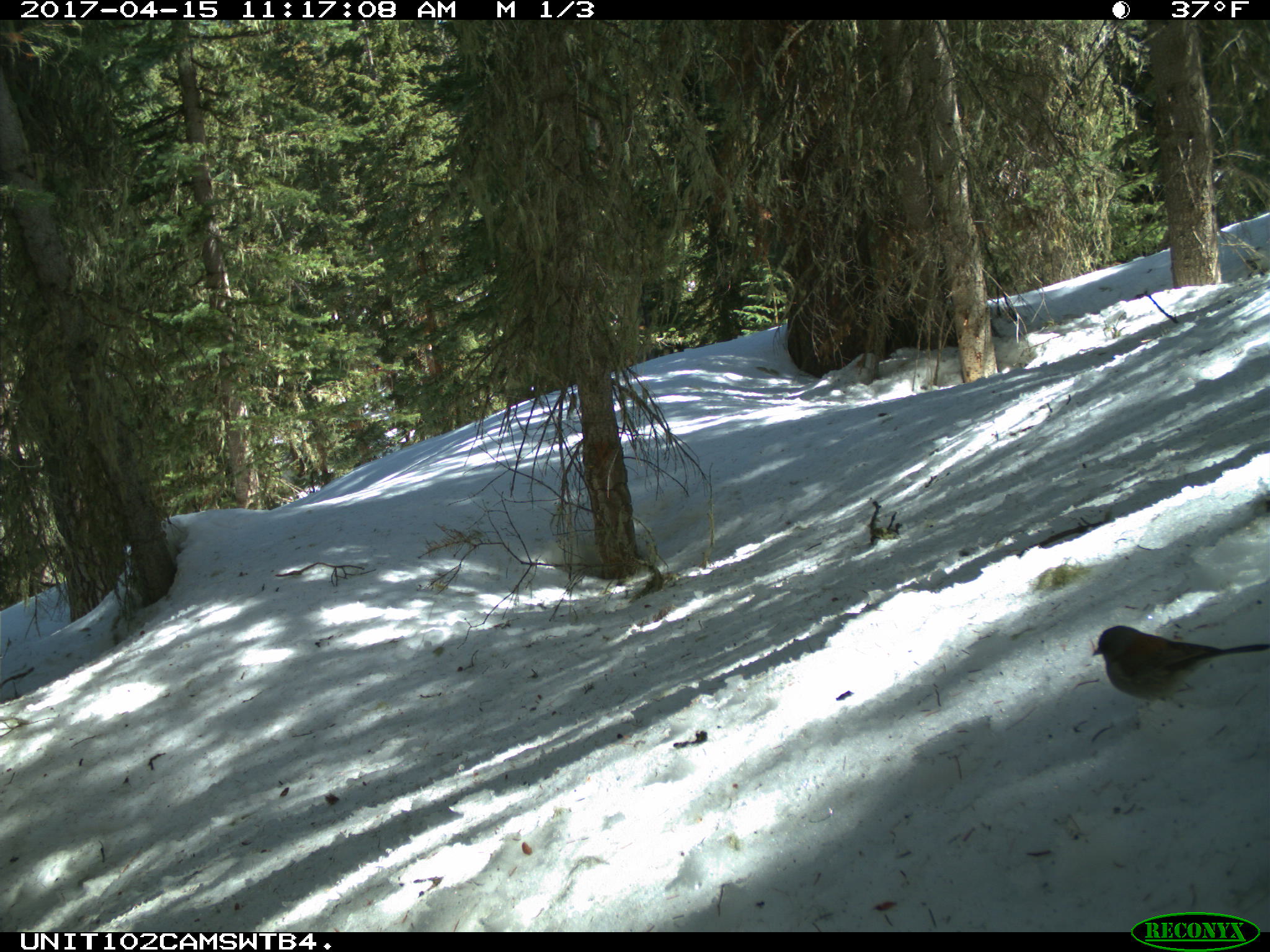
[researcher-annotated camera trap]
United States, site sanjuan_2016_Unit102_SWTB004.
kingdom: Animalia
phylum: Chordata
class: Aves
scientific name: Aves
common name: birds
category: unidentified bird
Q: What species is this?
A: Unidentified bird (birds) (Aves).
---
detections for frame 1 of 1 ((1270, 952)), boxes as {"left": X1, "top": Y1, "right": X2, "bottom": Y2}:
animal: {"left": 1093, "top": 626, "right": 1270, "bottom": 700}